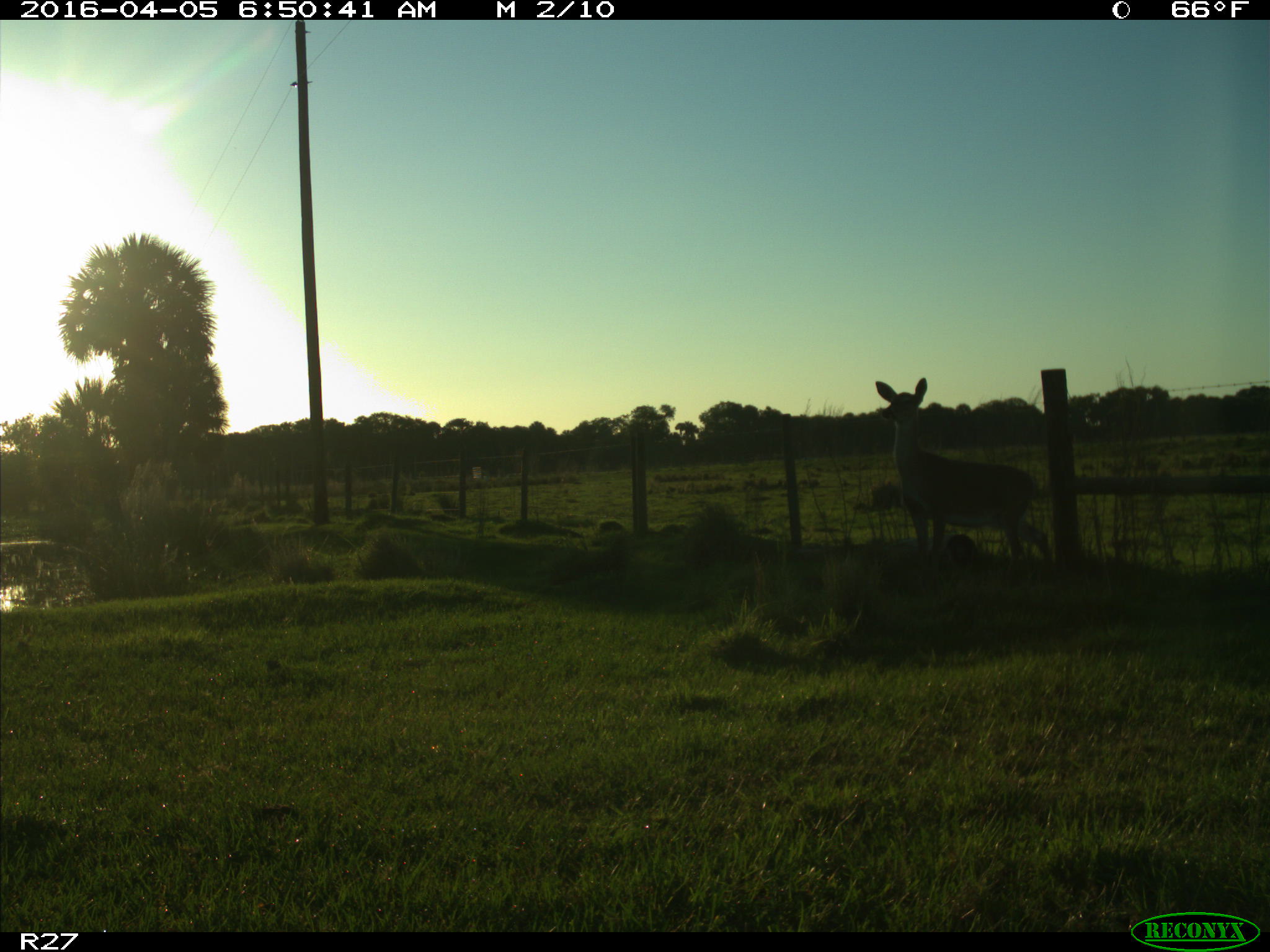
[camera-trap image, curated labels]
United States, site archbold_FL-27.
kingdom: Animalia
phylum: Chordata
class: Mammalia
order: Artiodactyla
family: Cervidae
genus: Odocoileus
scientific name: Odocoileus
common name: deer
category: unidentified deer